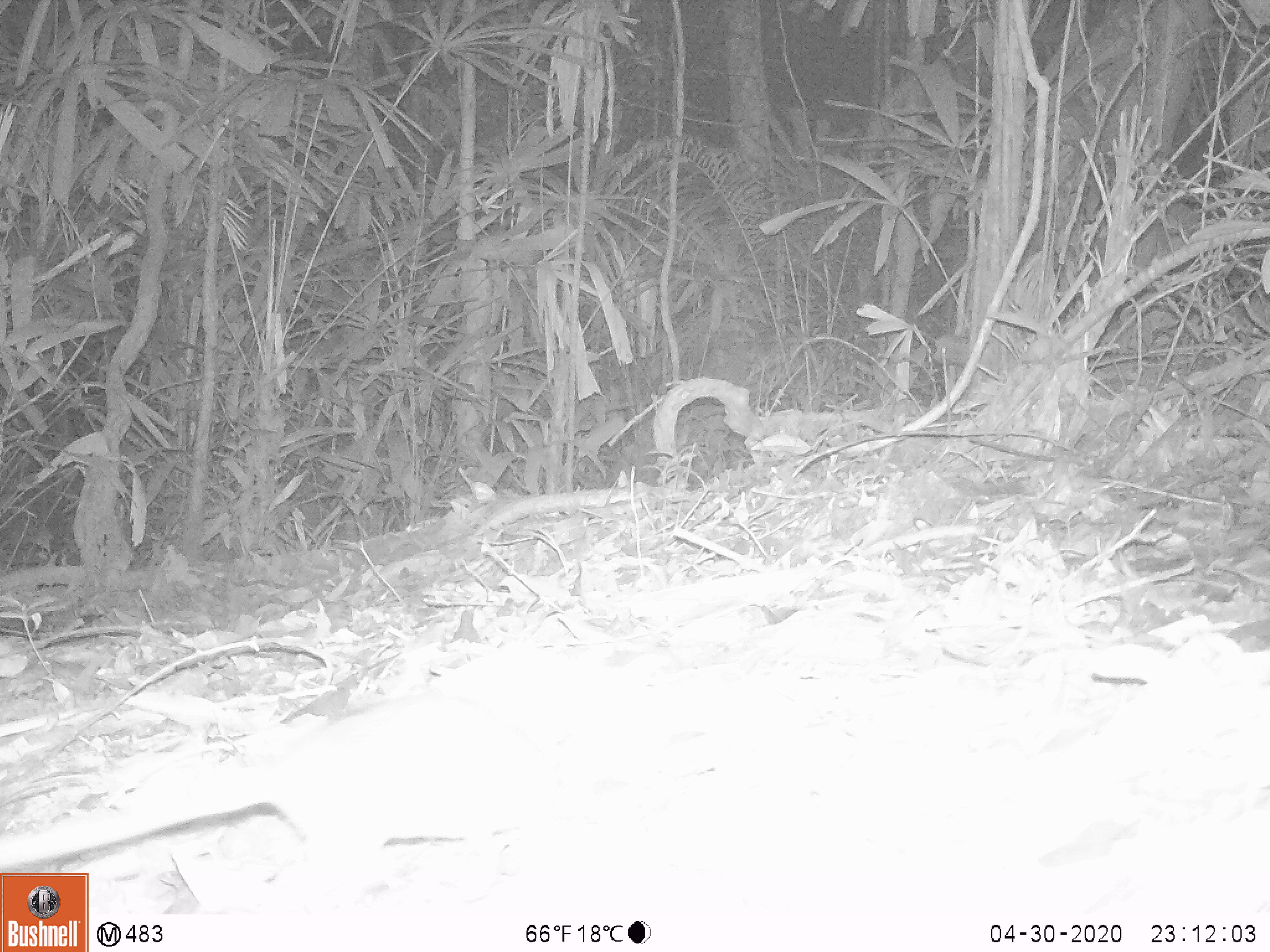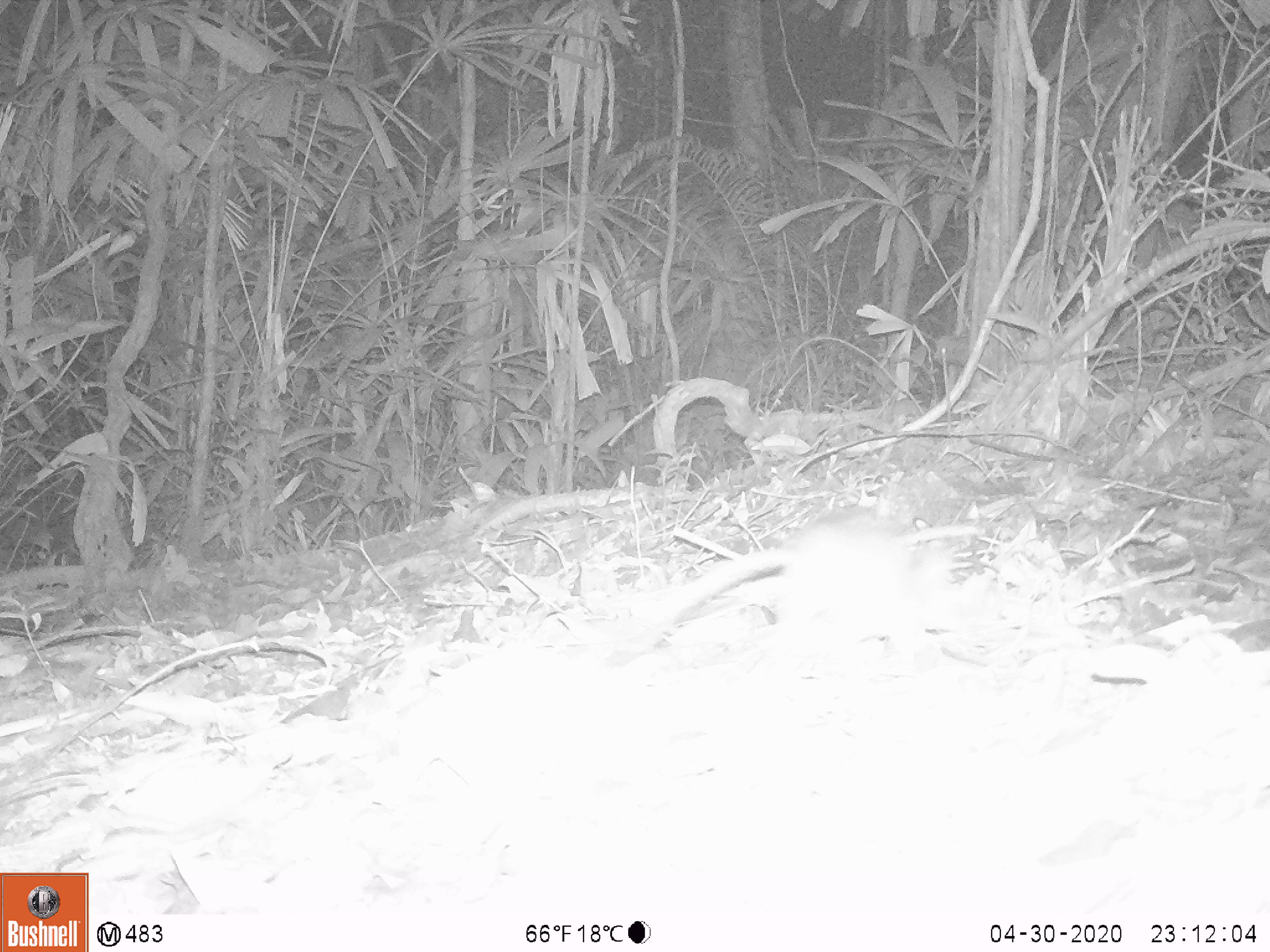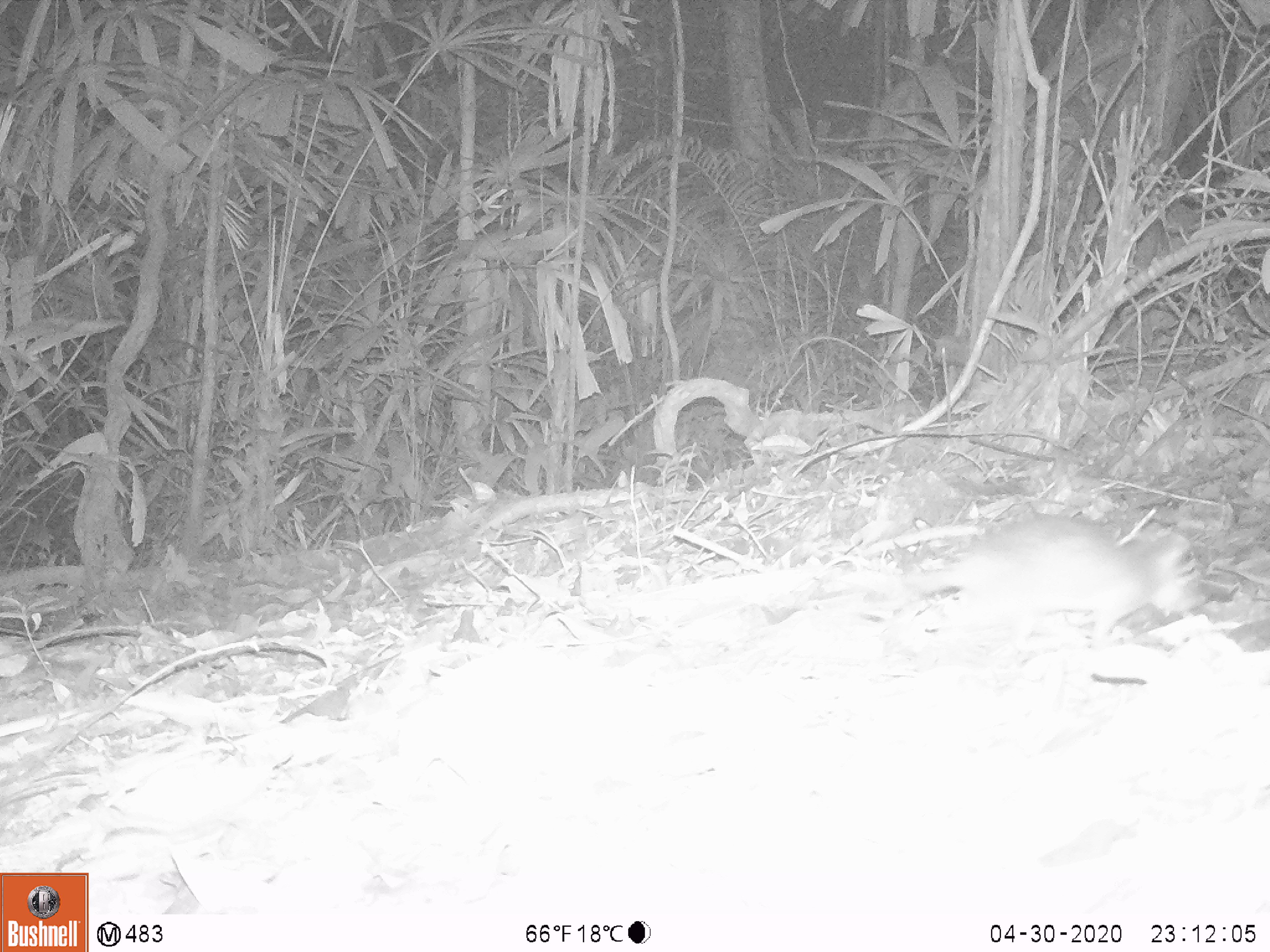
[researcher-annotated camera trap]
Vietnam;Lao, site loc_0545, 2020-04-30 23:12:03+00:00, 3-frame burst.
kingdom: Animalia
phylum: Chordata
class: Mammalia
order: Rodentia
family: Muridae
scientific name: Muridae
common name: old-world mice and rats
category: unidentified murid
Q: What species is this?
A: Unidentified murid (old-world mice and rats) (Muridae).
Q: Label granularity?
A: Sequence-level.